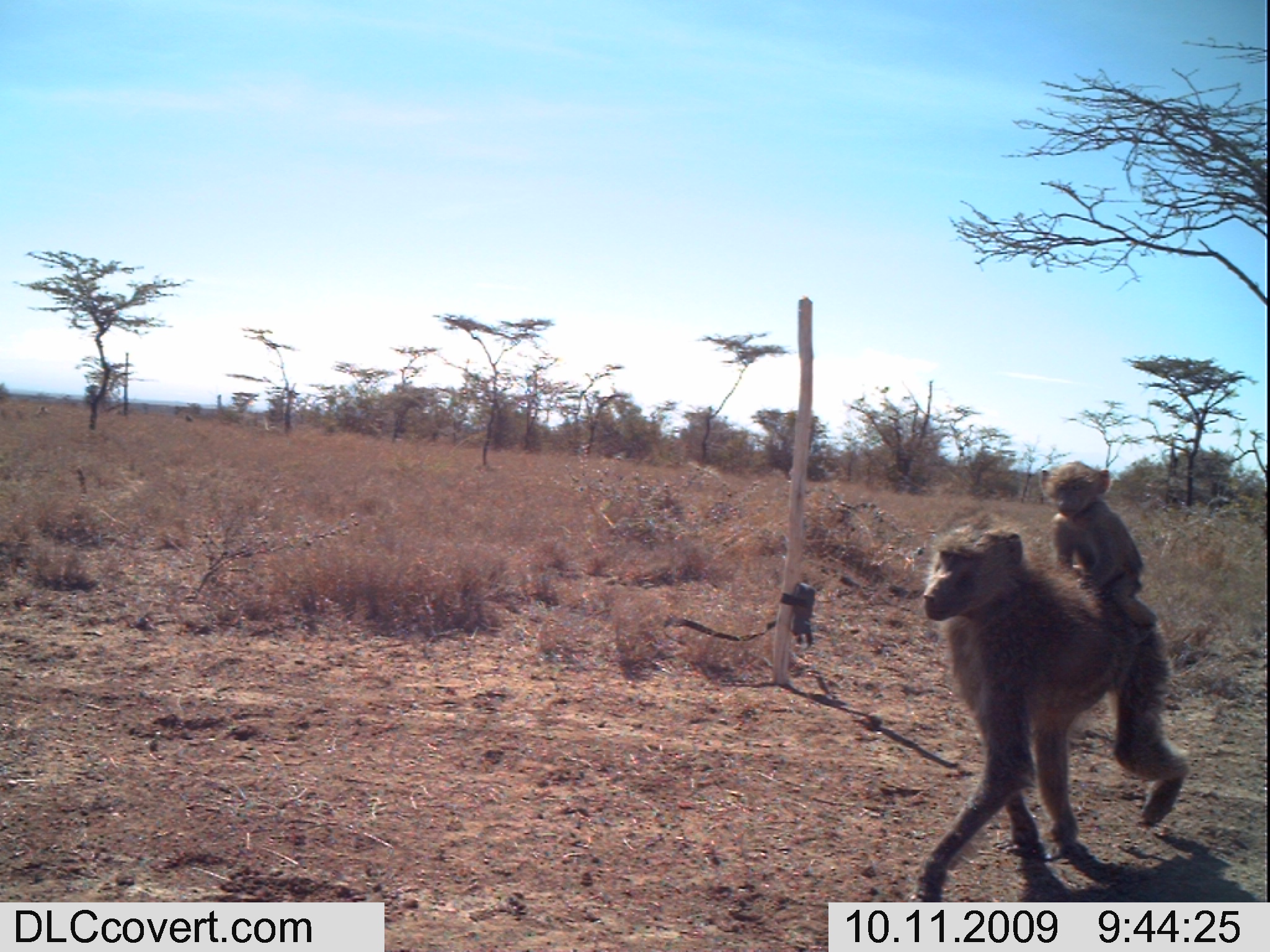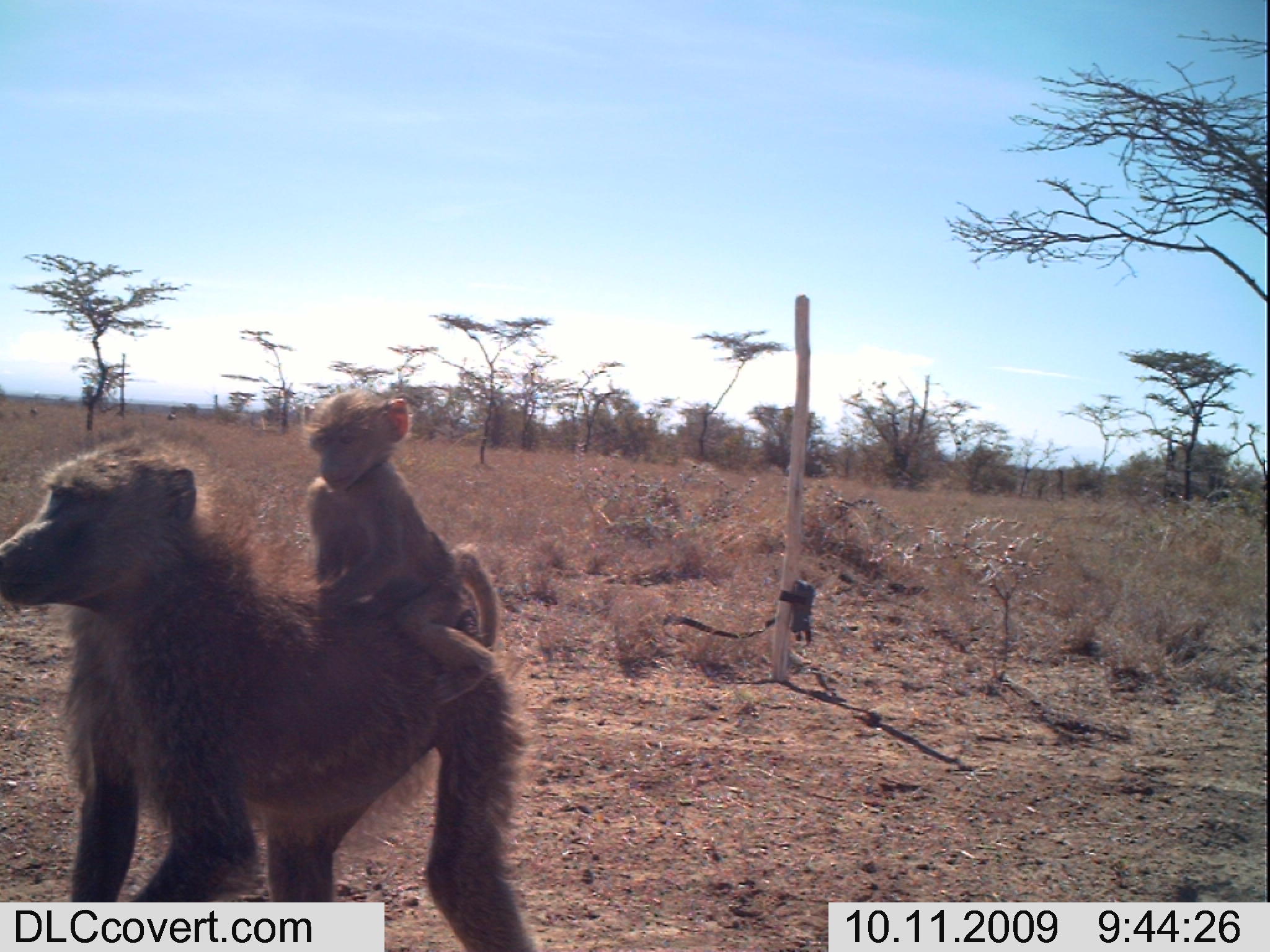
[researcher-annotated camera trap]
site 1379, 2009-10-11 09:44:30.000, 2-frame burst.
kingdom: Animalia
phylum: Chordata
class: Mammalia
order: Primates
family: Cercopithecidae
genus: Papio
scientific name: Papio anubis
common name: olive baboon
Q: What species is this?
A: Papio anubis (olive baboon).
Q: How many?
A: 2.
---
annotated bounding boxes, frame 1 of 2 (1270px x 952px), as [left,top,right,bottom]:
papio anubis: [910,512,1190,902]; [1038,458,1158,641]